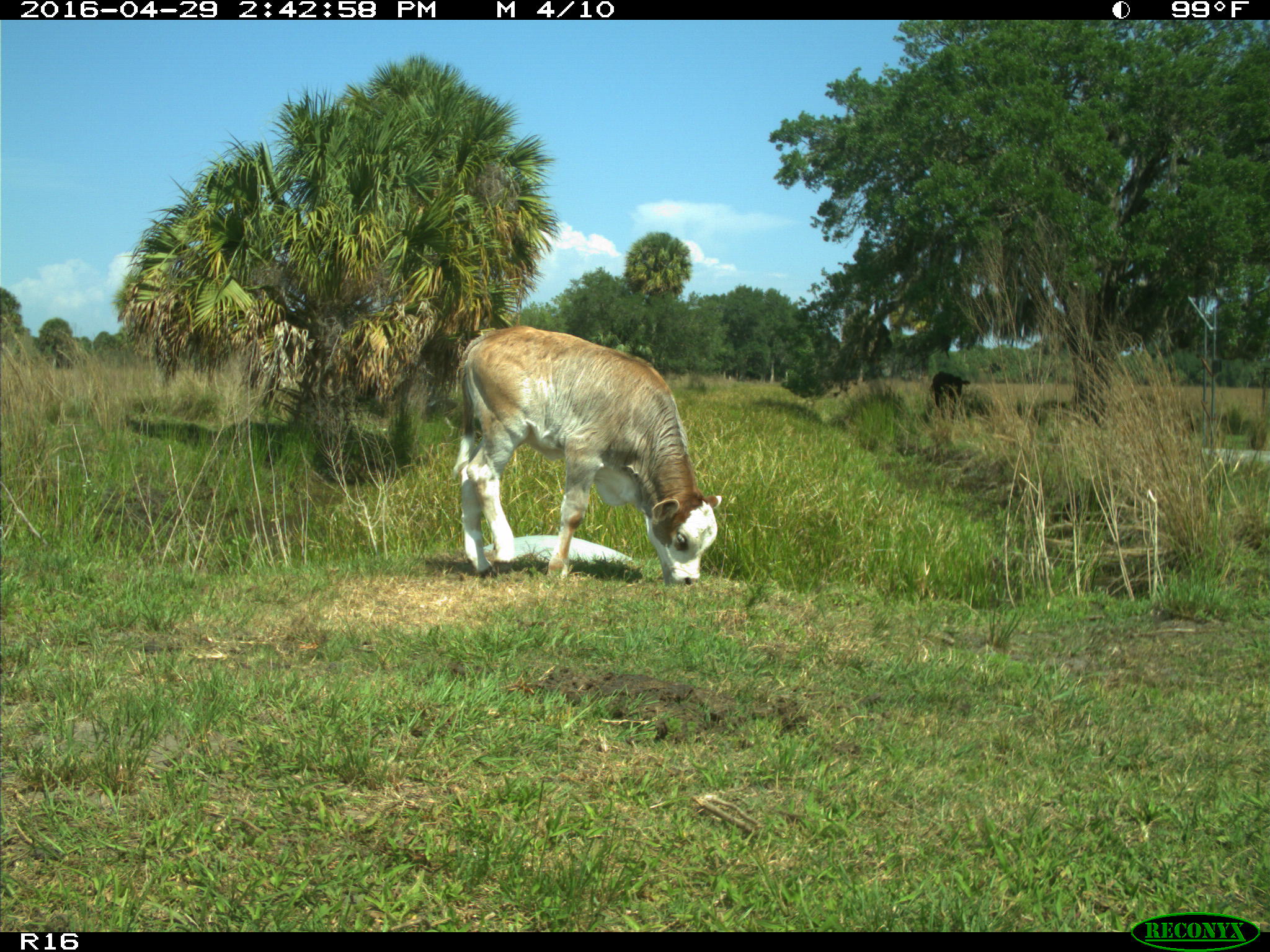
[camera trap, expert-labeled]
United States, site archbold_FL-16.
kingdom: Animalia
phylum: Chordata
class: Mammalia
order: Artiodactyla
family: Bovidae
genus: Bos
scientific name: Bos taurus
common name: domestic cow